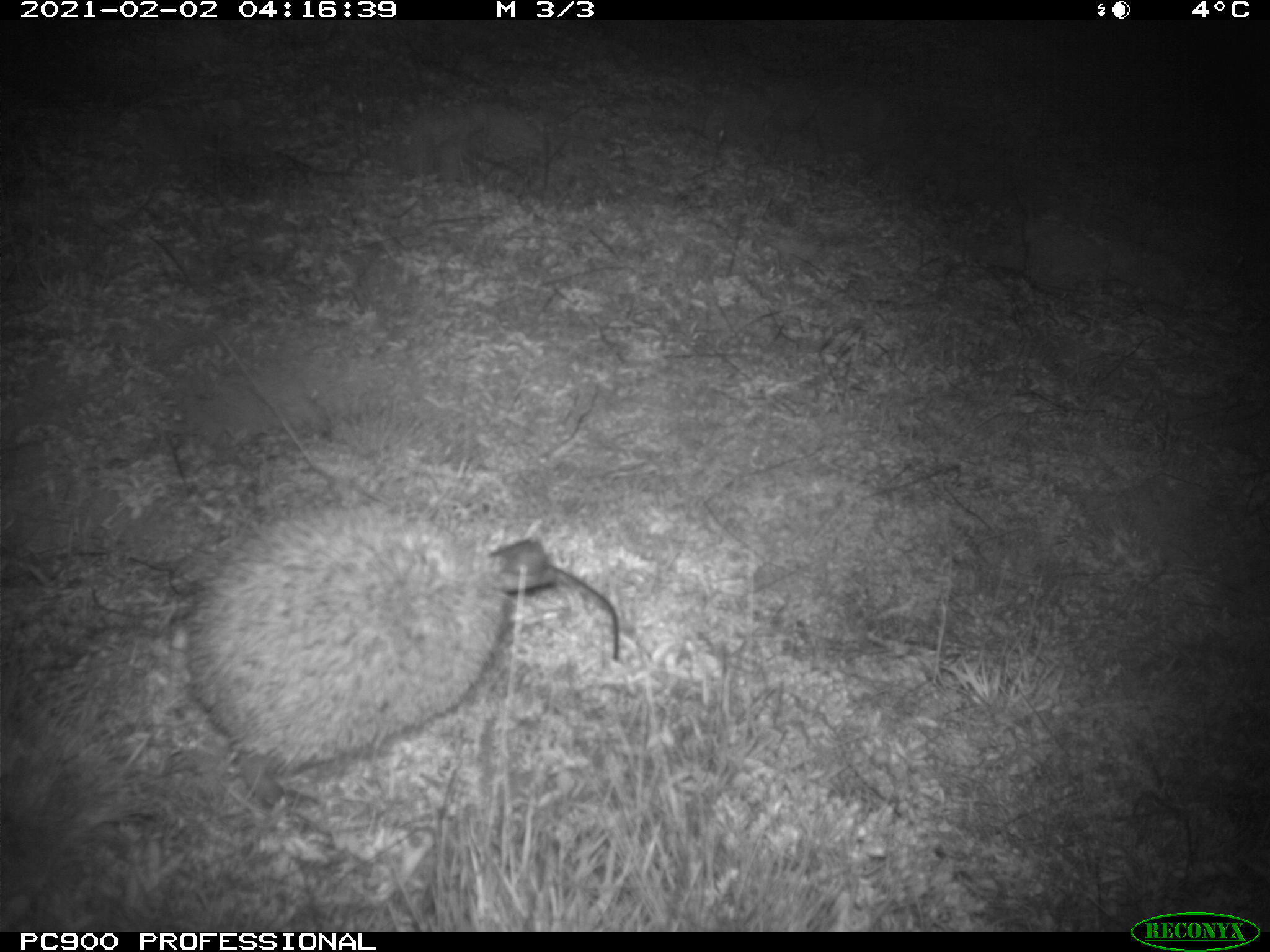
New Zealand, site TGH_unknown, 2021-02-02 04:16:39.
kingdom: Animalia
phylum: Chordata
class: Mammalia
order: Eulipotyphla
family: Erinaceidae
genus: Erinaceus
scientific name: Erinaceus europaeus europaeus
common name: european hedgehog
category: hedgehog